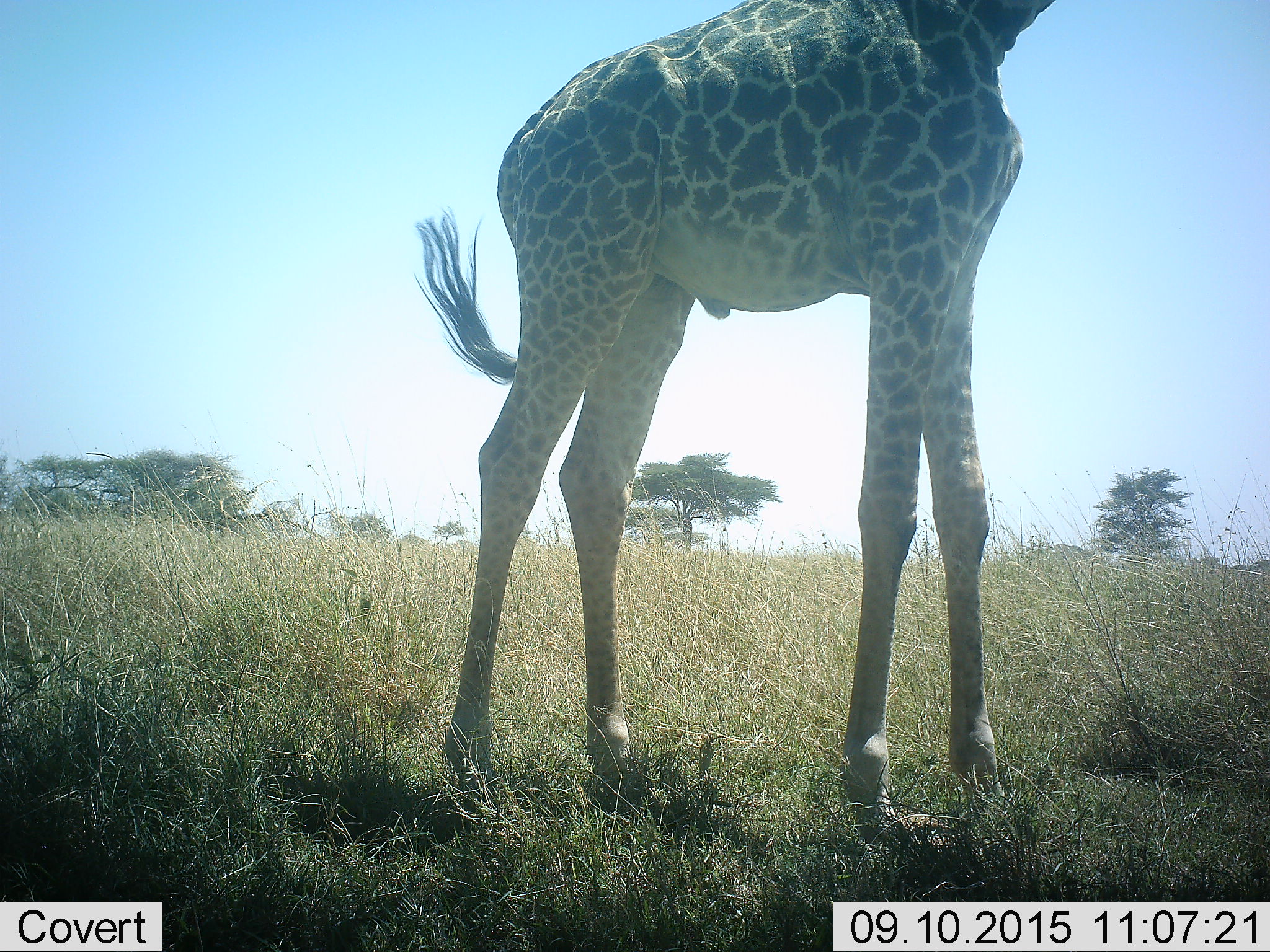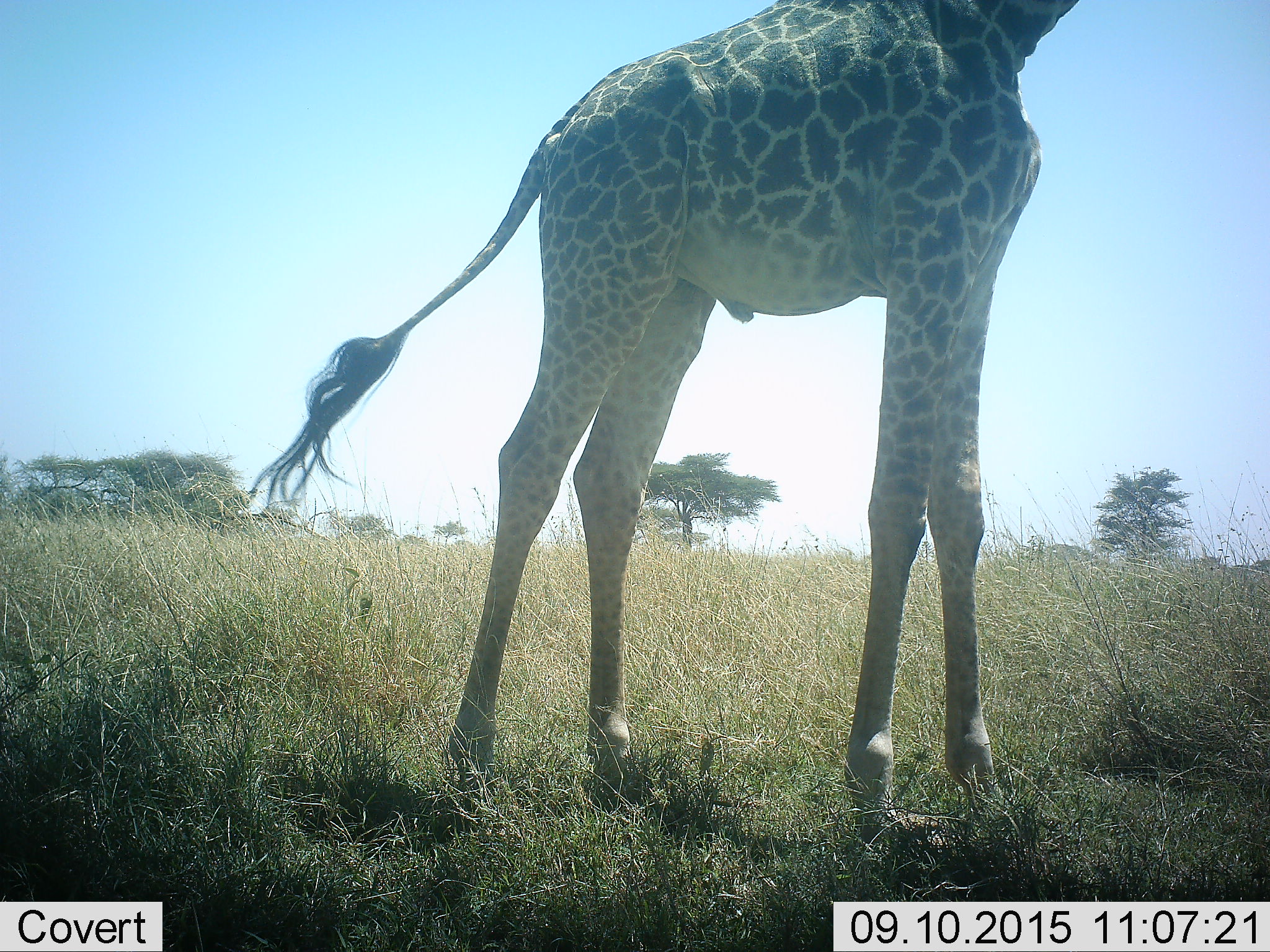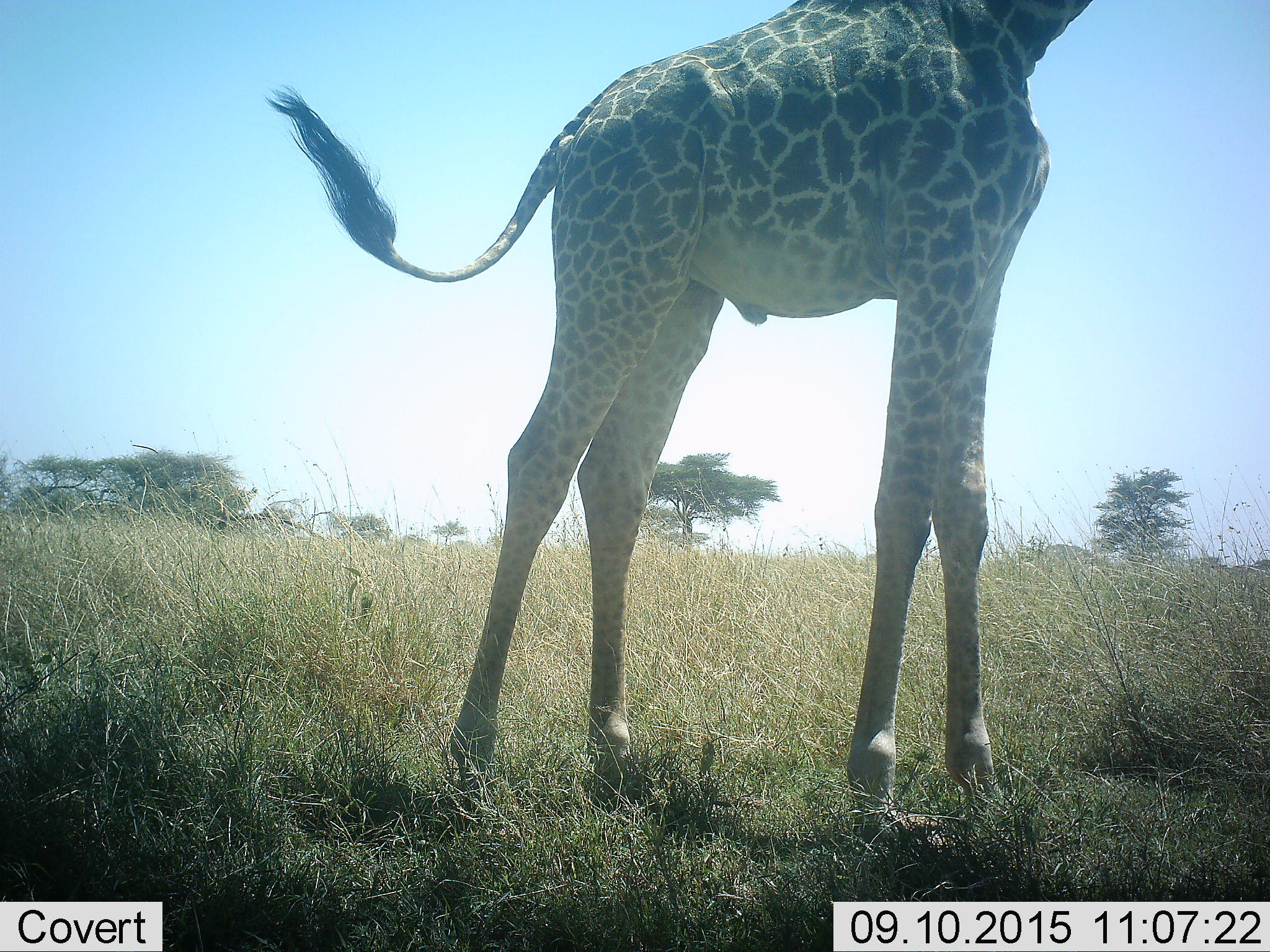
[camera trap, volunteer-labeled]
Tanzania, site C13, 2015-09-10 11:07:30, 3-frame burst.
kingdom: Animalia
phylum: Chordata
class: Mammalia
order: Artiodactyla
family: Giraffidae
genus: Giraffa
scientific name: Giraffa camelopardalis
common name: giraffe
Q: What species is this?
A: Giraffe (Giraffa camelopardalis).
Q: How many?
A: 1.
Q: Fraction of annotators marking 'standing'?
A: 89%.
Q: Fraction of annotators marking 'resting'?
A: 11%.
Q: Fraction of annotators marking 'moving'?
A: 5%.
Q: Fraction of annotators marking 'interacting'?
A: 0%.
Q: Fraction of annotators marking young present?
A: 0%.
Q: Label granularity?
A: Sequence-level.